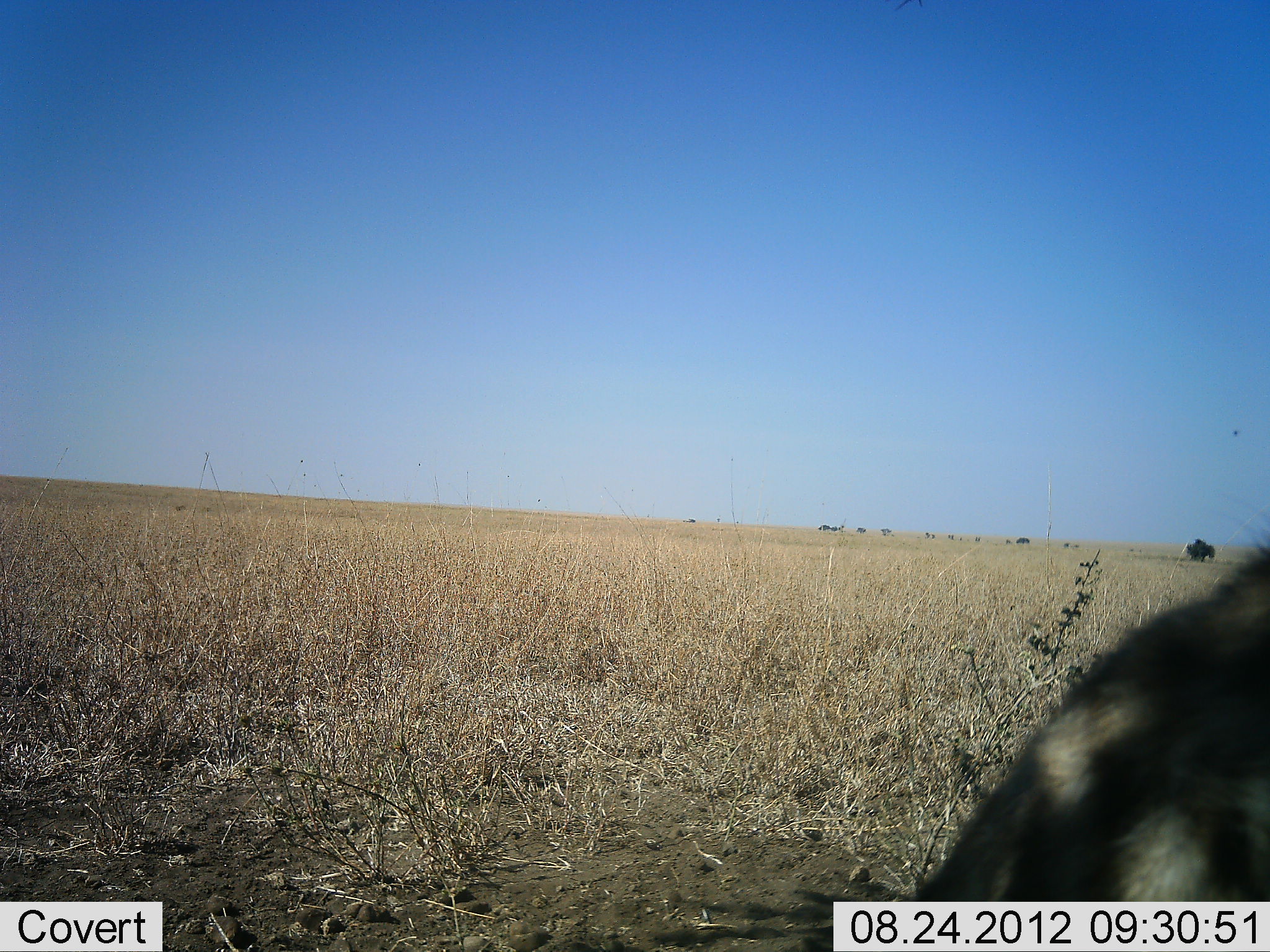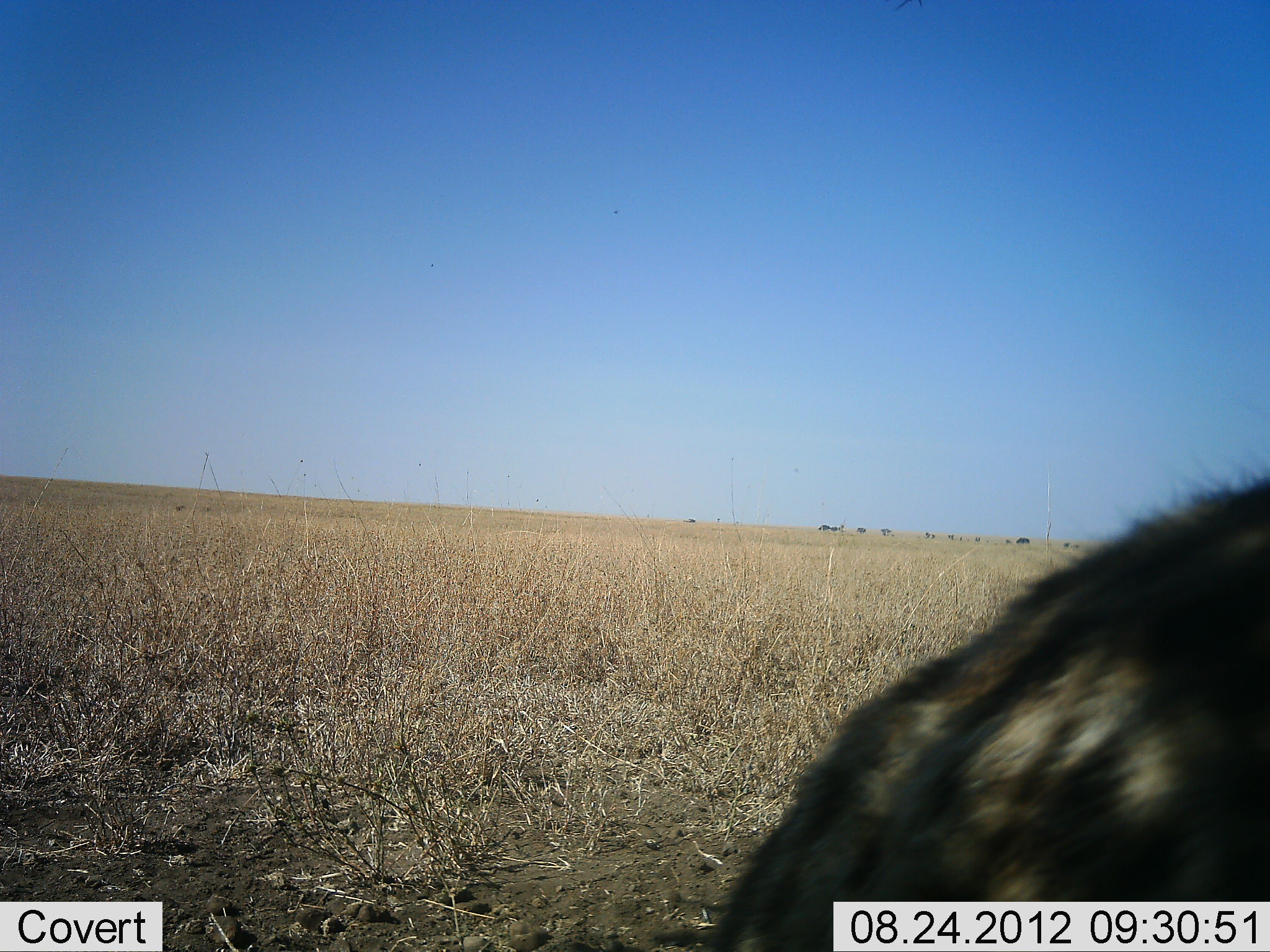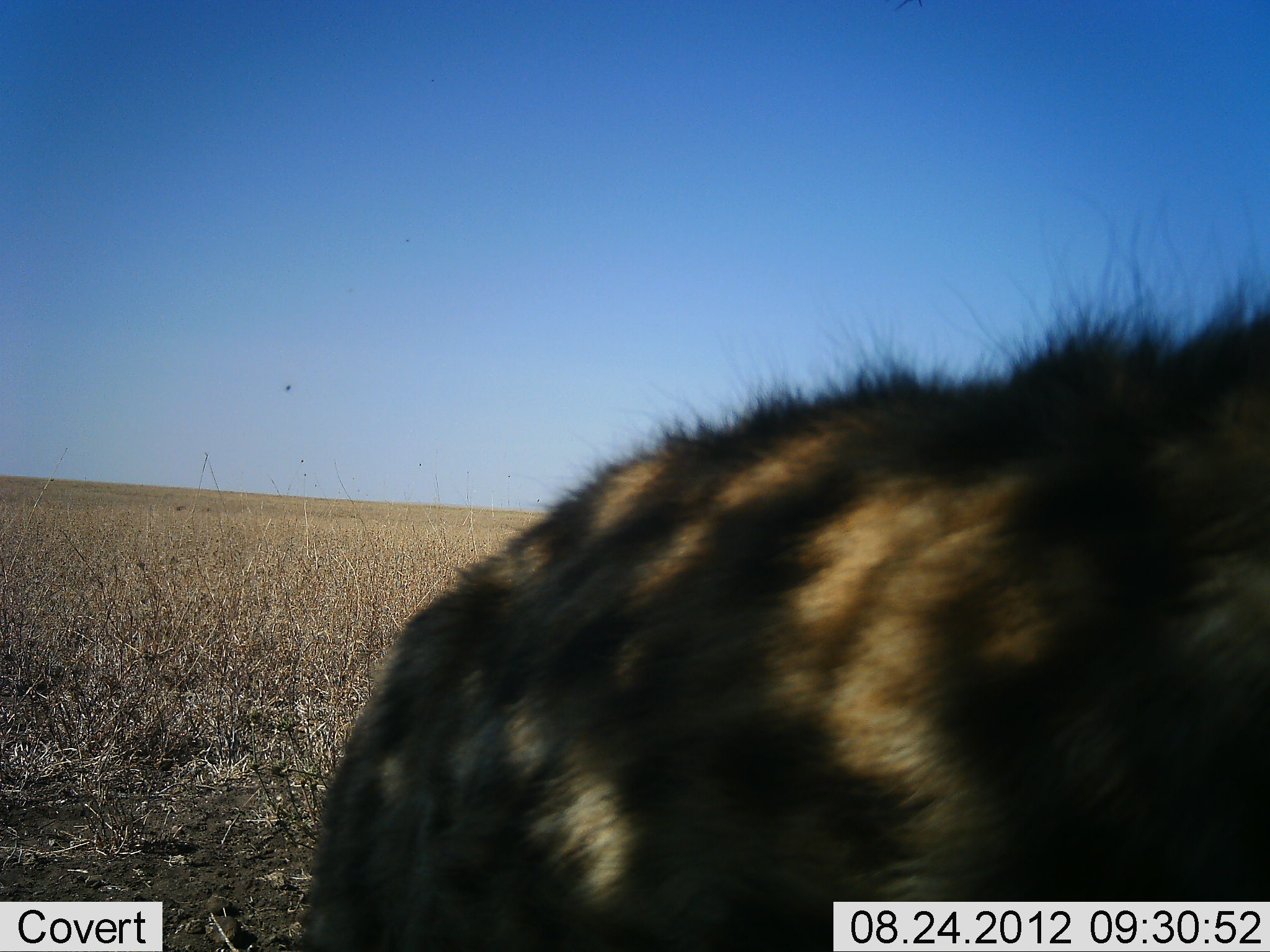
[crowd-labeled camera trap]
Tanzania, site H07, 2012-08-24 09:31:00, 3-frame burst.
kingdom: Animalia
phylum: Chordata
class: Mammalia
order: Carnivora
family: Hyaenidae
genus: Crocuta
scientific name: Crocuta crocuta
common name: spotted hyena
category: hyenaspotted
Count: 1.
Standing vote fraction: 20%.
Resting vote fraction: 0%.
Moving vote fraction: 80%.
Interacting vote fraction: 0%.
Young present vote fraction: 0%.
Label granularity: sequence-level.